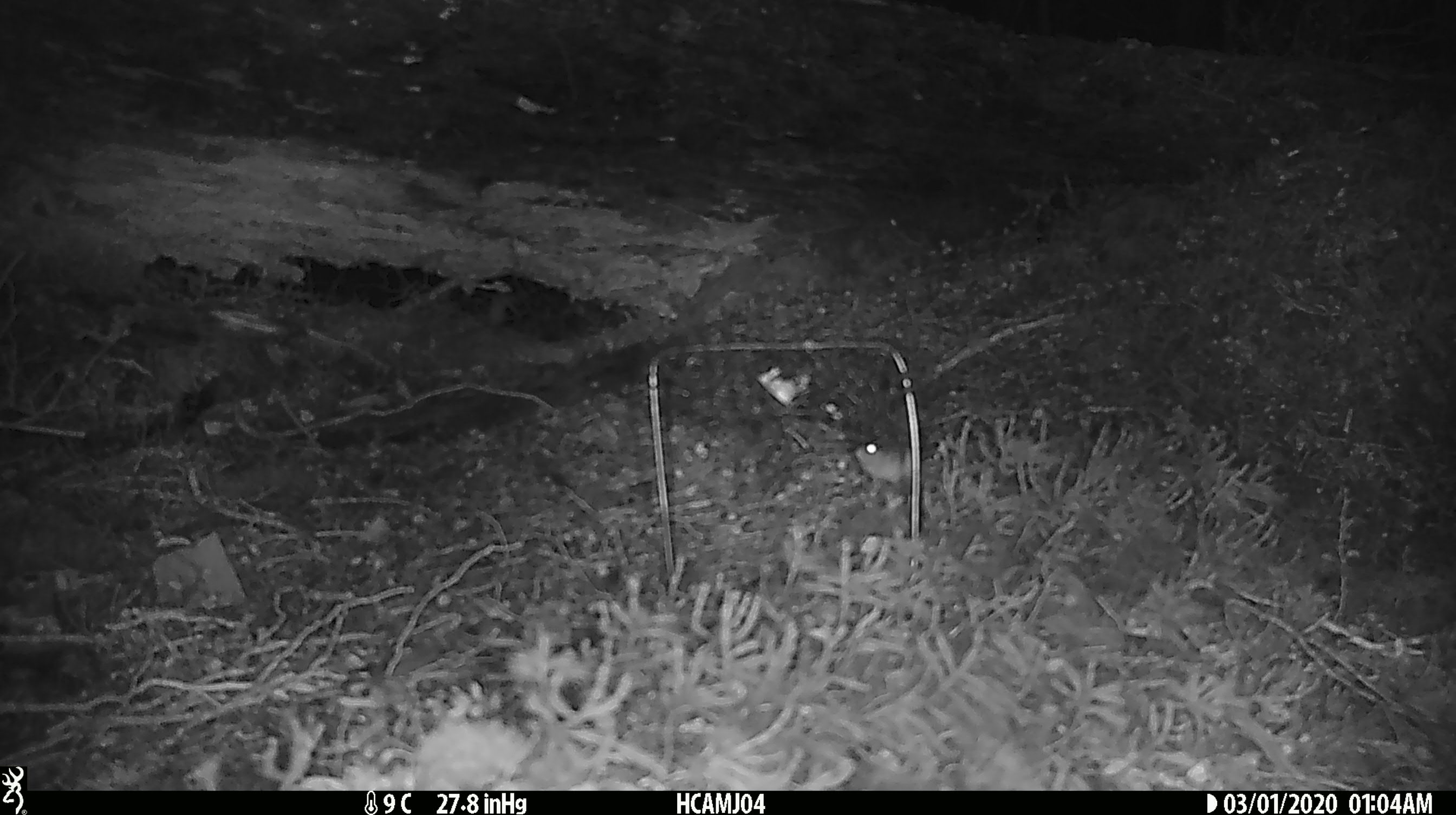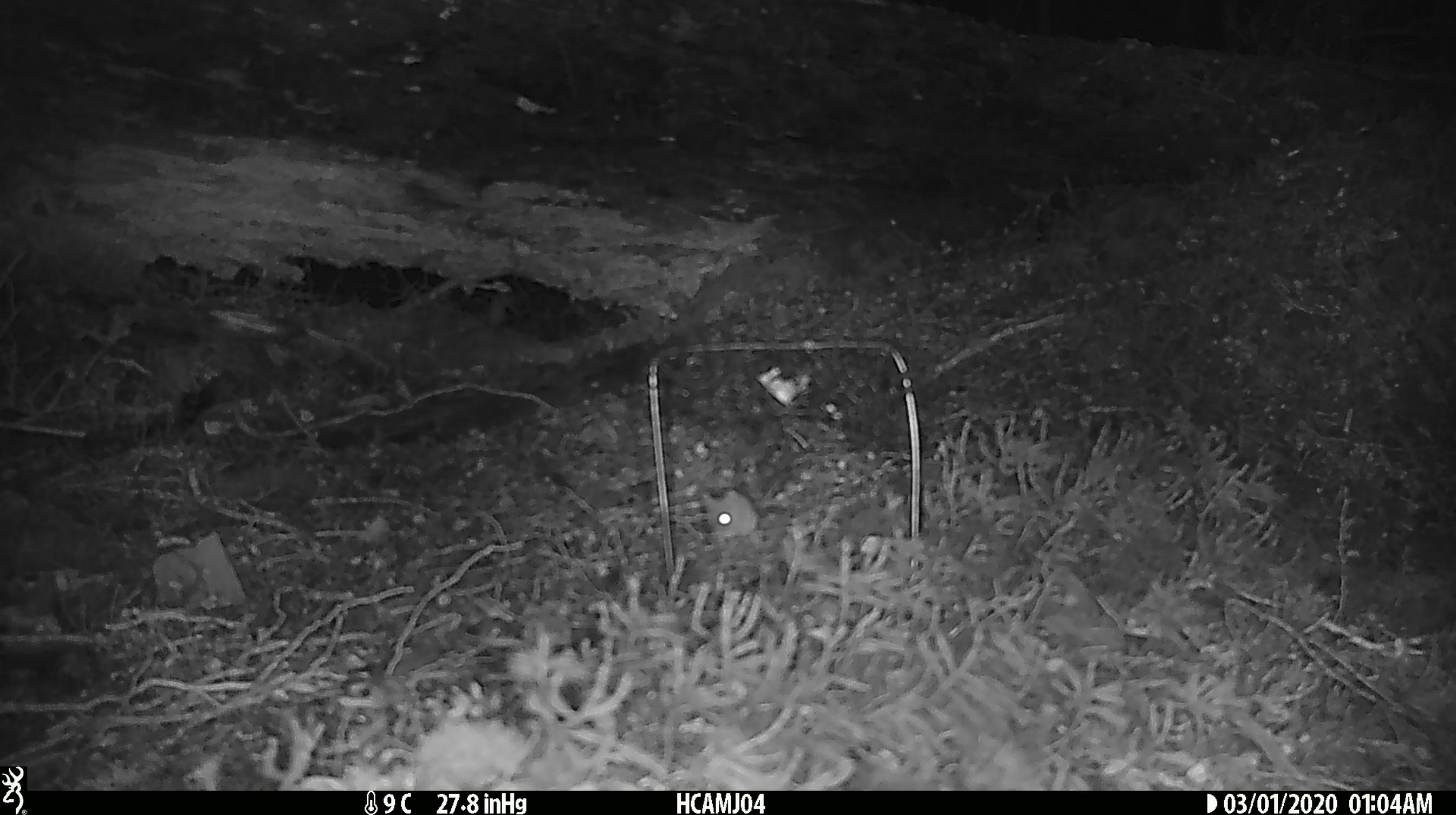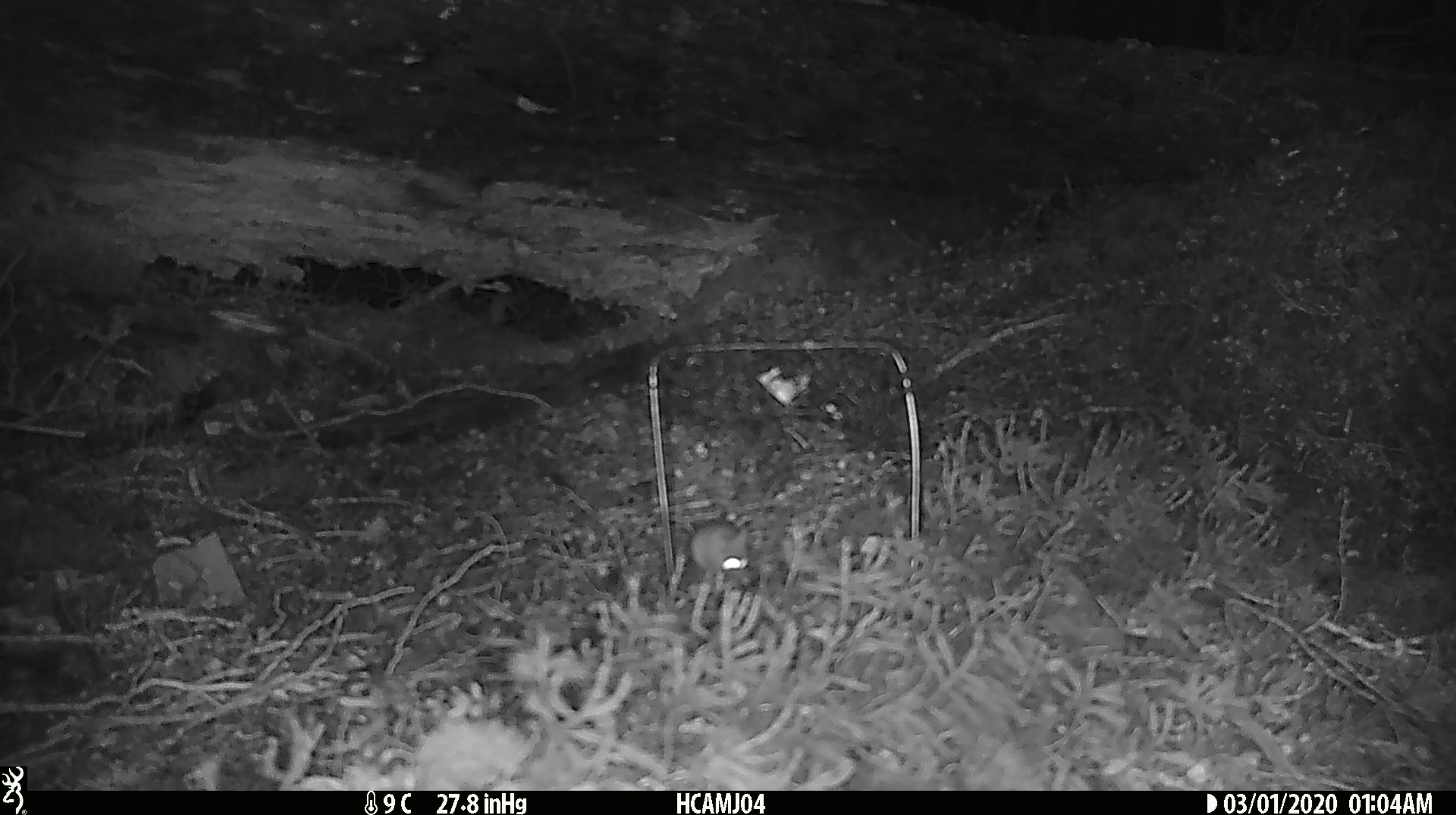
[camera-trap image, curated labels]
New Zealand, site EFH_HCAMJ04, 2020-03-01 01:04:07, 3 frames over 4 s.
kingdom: Animalia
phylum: Chordata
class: Mammalia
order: Rodentia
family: Muridae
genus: Mus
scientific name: Mus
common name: mouse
Mouse (Mus).